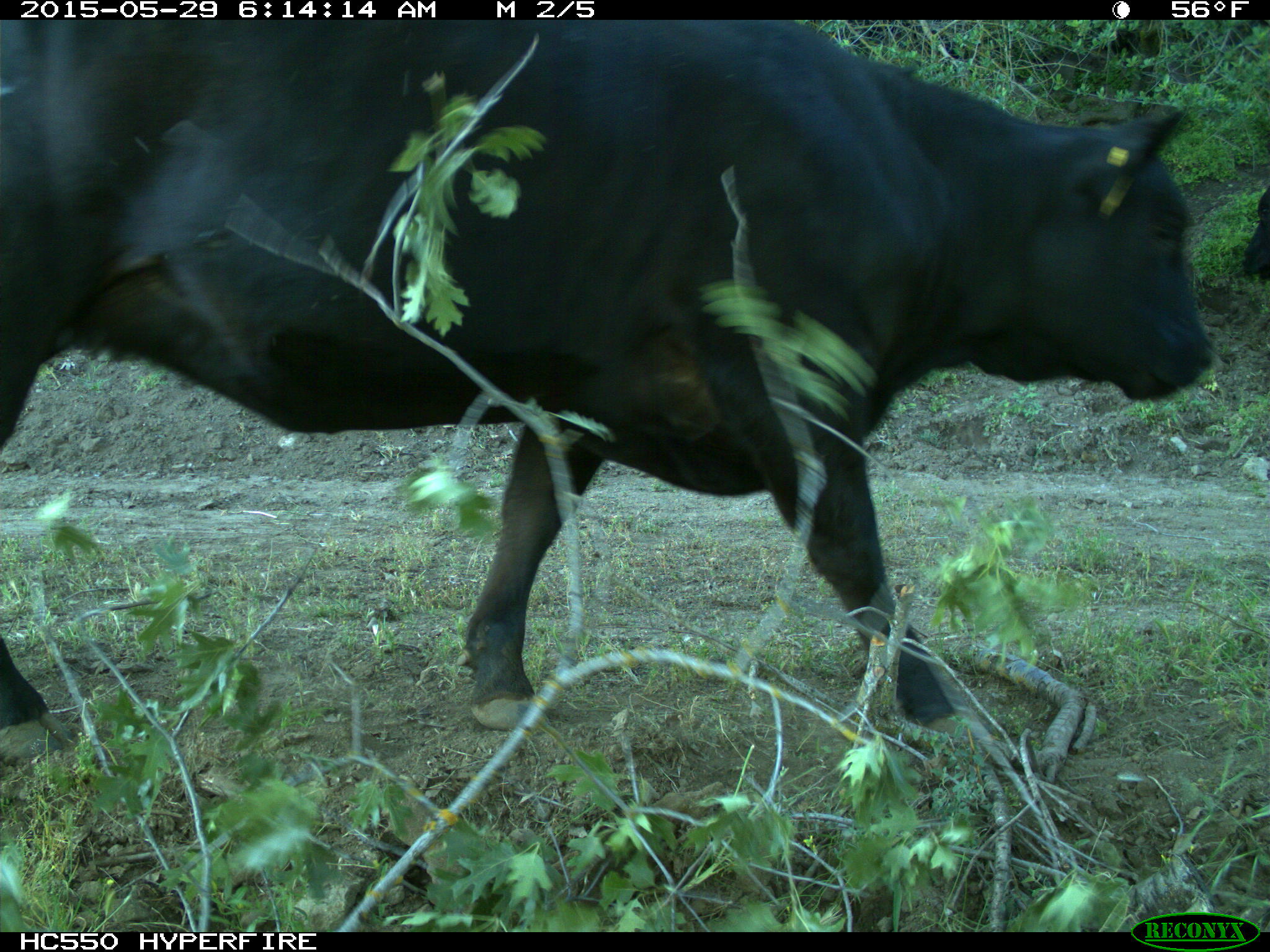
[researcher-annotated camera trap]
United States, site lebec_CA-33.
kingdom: Animalia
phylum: Chordata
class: Mammalia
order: Artiodactyla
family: Bovidae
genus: Bos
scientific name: Bos taurus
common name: domestic cow